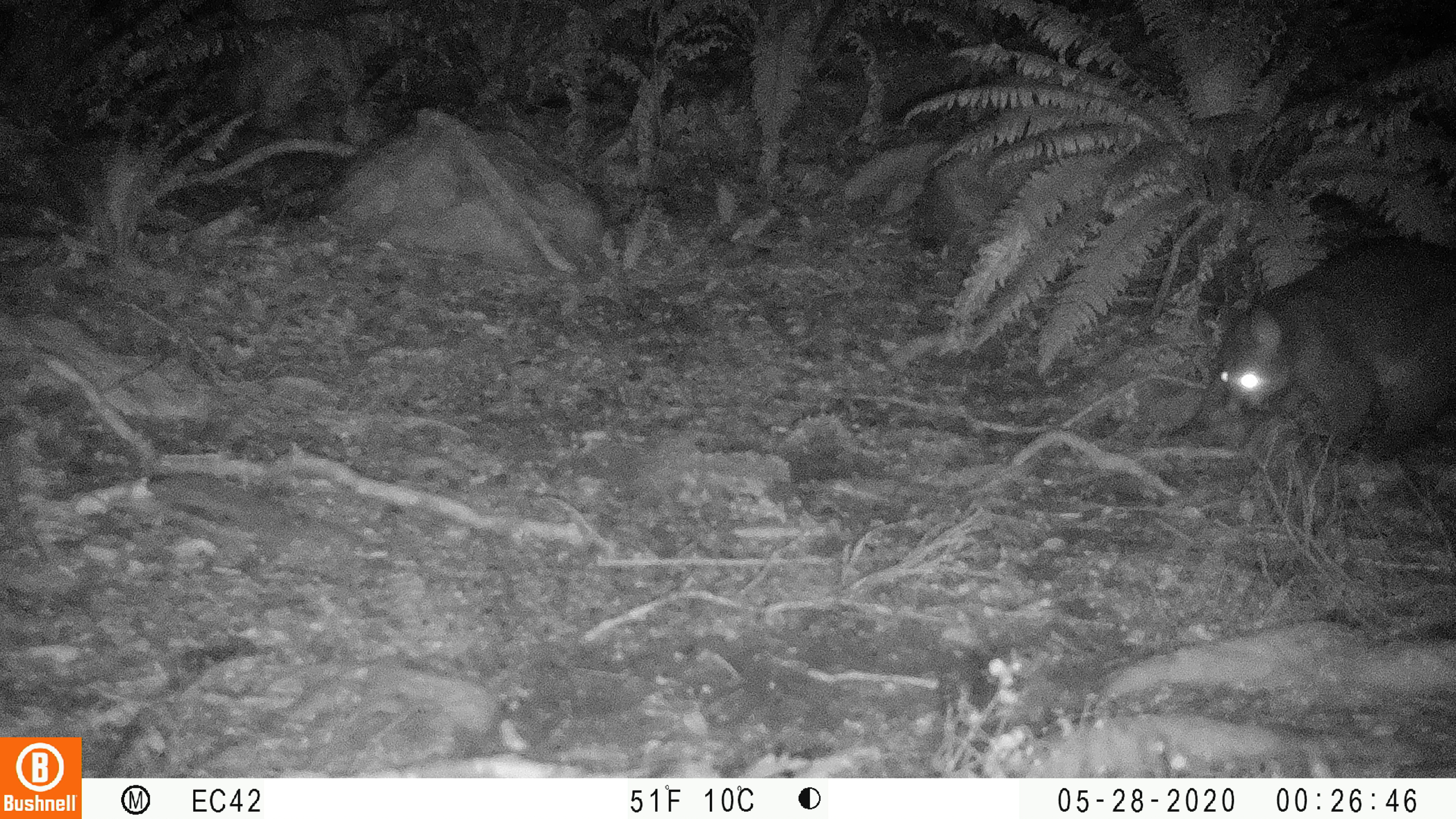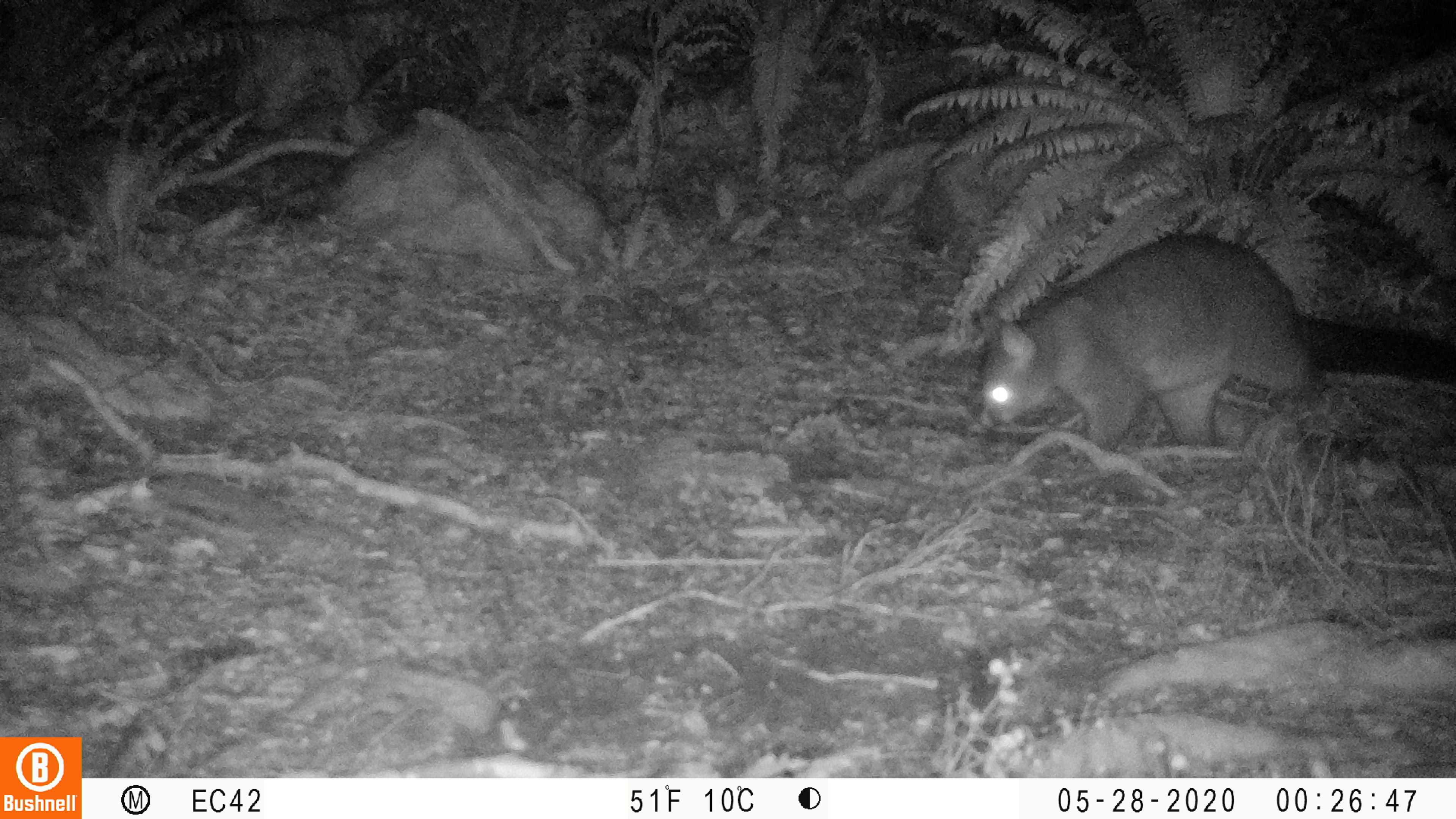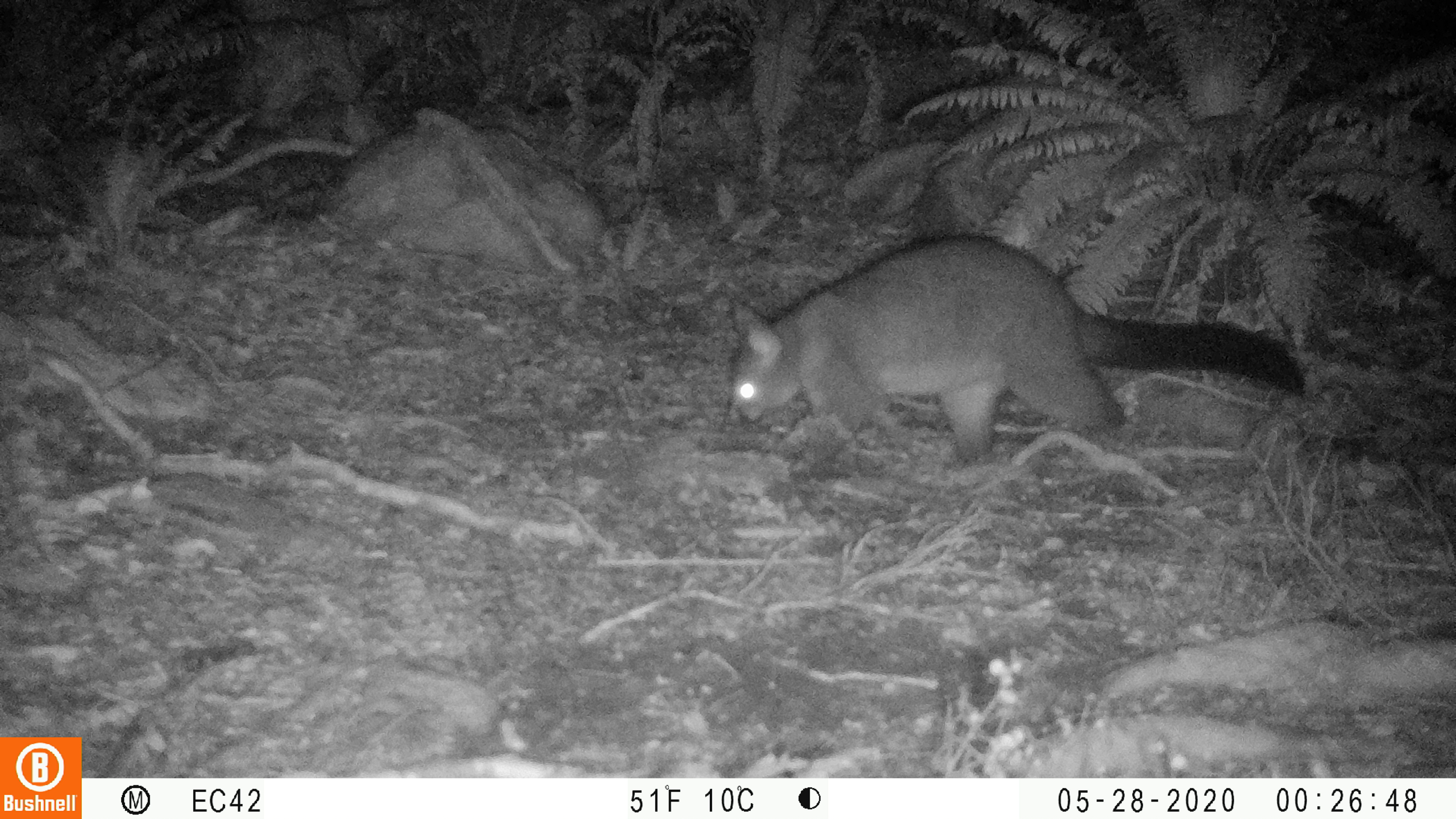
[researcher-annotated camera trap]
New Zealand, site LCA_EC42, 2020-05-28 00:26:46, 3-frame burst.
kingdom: Animalia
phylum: Chordata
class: Mammalia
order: Diprotodontia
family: Phalangeridae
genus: Trichosurus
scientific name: Trichosurus vulpecula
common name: common brushtail possum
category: possum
Possum (common brushtail possum) (Trichosurus vulpecula).